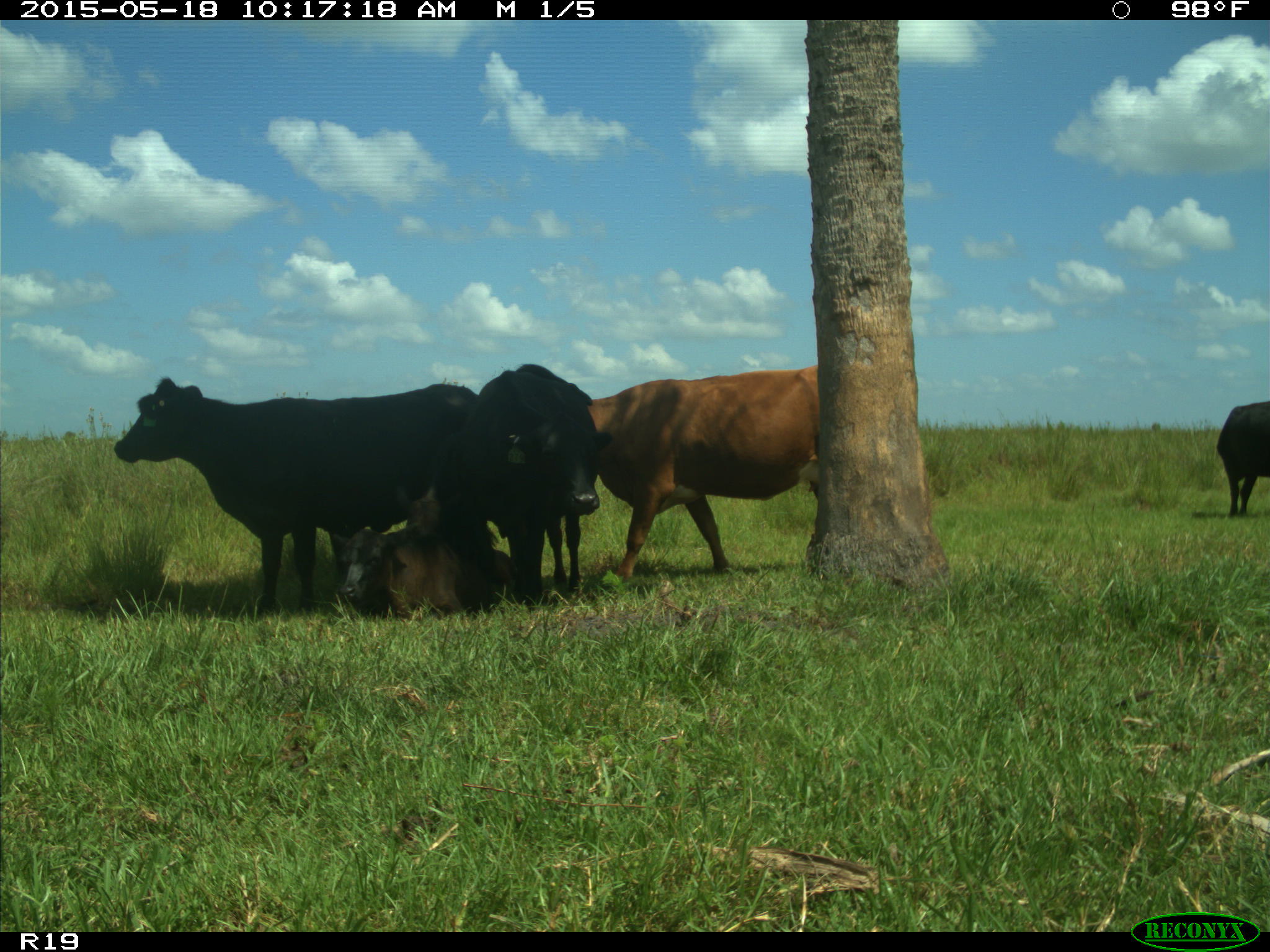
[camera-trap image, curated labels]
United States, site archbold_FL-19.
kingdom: Animalia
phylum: Chordata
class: Mammalia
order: Artiodactyla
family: Bovidae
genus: Bos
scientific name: Bos taurus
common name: domestic cow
Bos taurus (domestic cow).